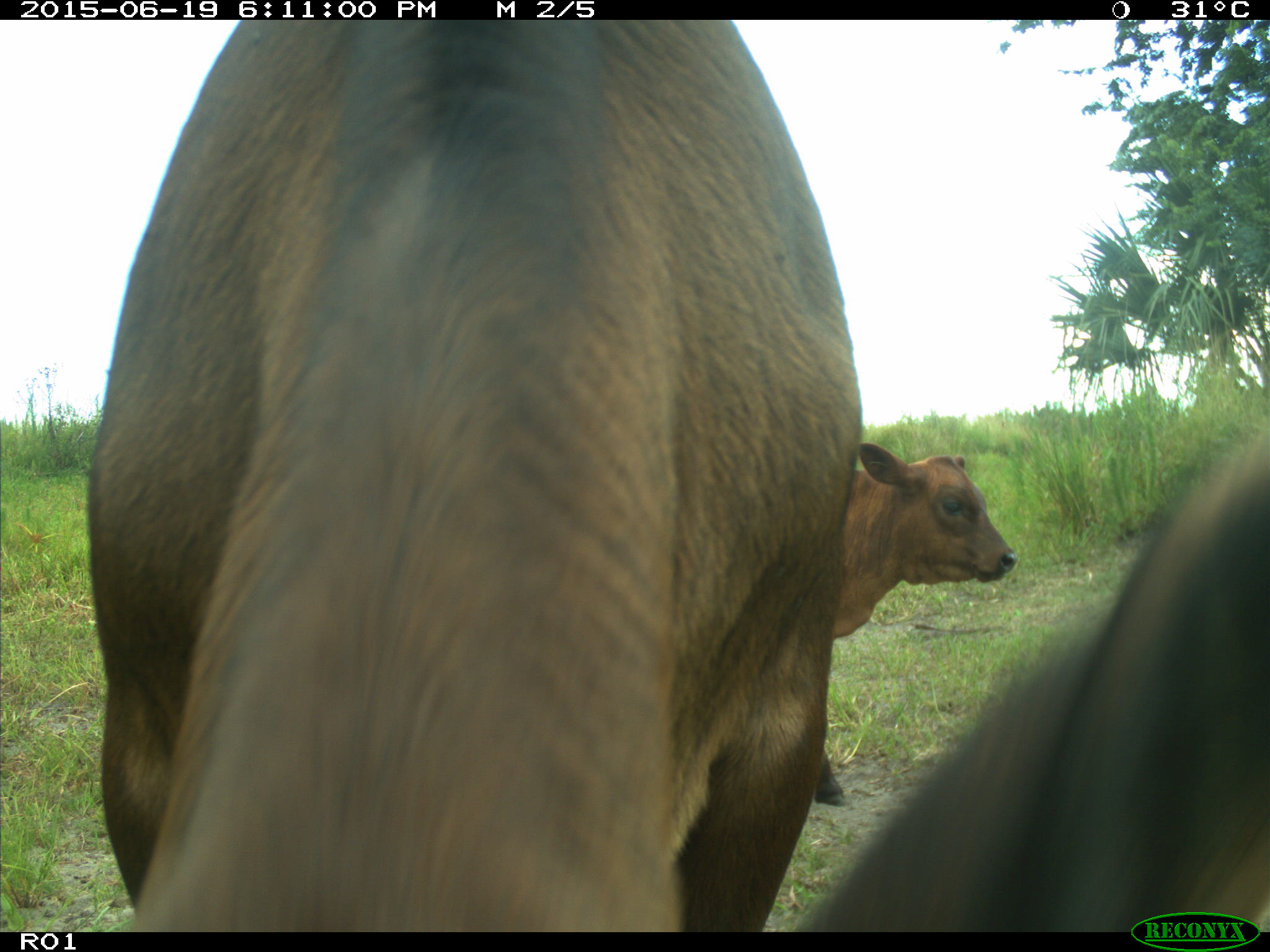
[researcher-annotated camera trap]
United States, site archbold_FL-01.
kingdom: Animalia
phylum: Chordata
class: Mammalia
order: Artiodactyla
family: Bovidae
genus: Bos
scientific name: Bos taurus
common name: domestic cow